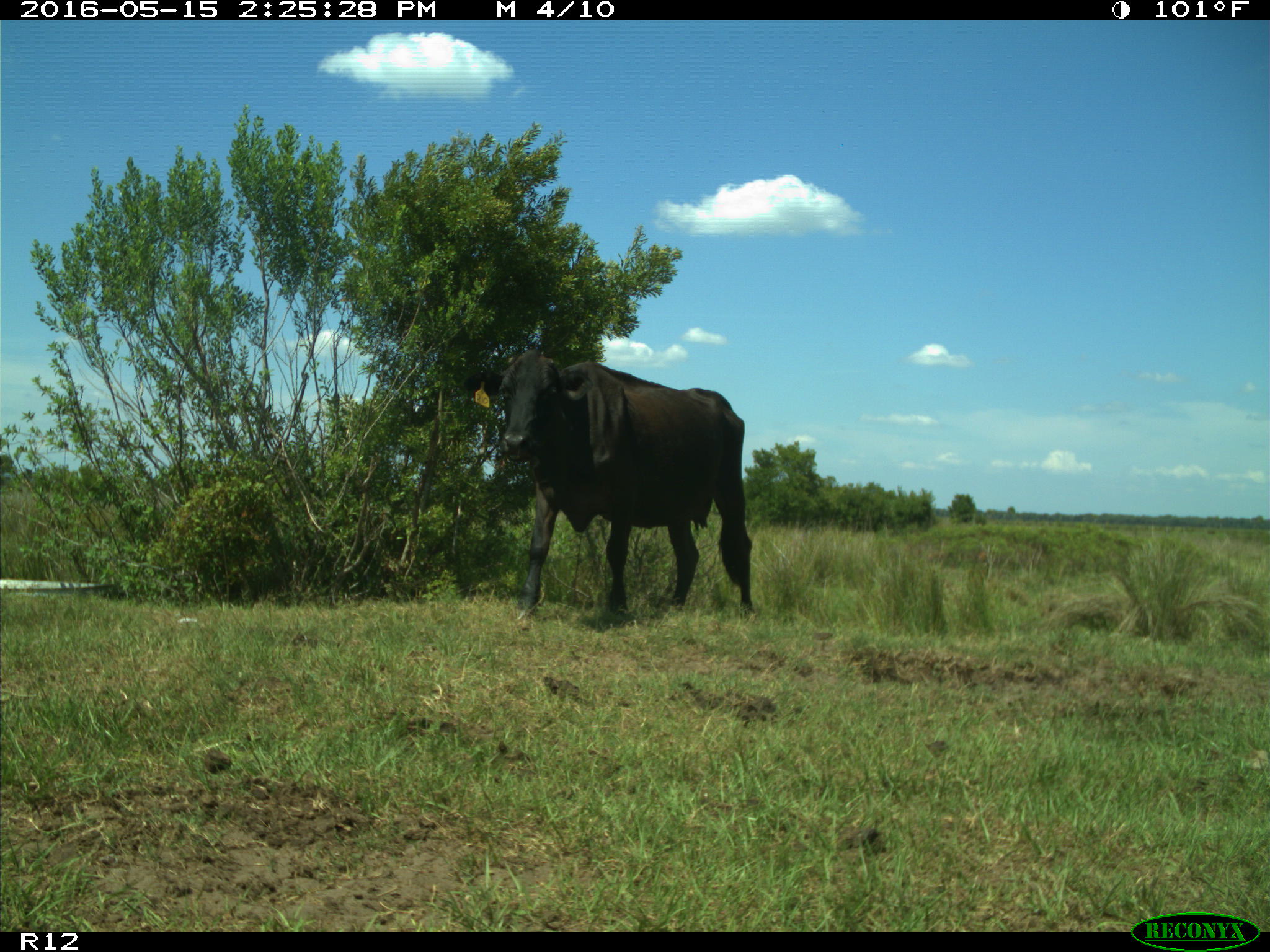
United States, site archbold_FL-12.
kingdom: Animalia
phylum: Chordata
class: Mammalia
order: Artiodactyla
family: Bovidae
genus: Bos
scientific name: Bos taurus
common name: domestic cow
Bos taurus (domestic cow).